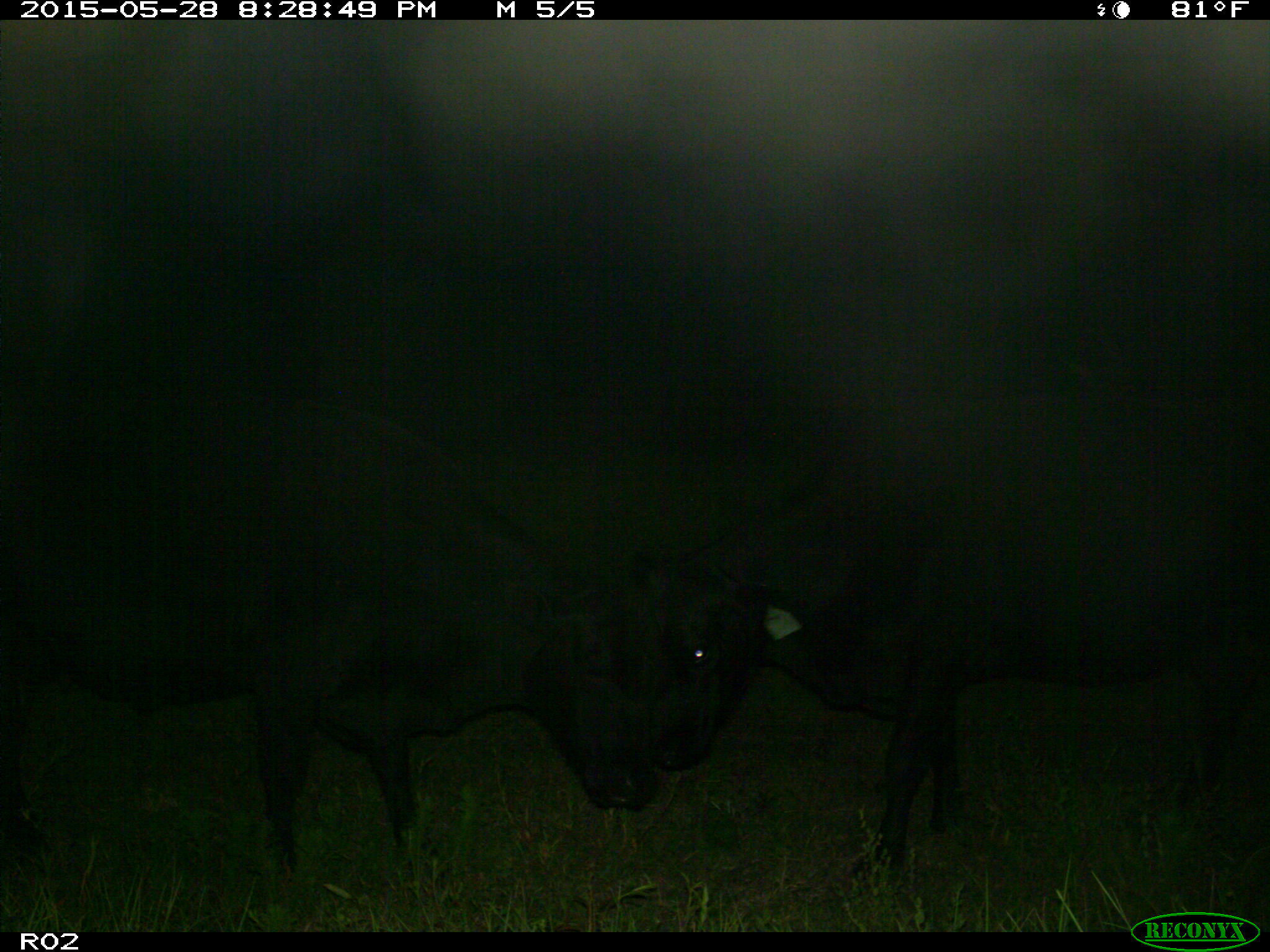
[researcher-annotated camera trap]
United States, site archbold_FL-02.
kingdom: Animalia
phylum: Chordata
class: Mammalia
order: Artiodactyla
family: Bovidae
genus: Bos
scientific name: Bos taurus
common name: domestic cow